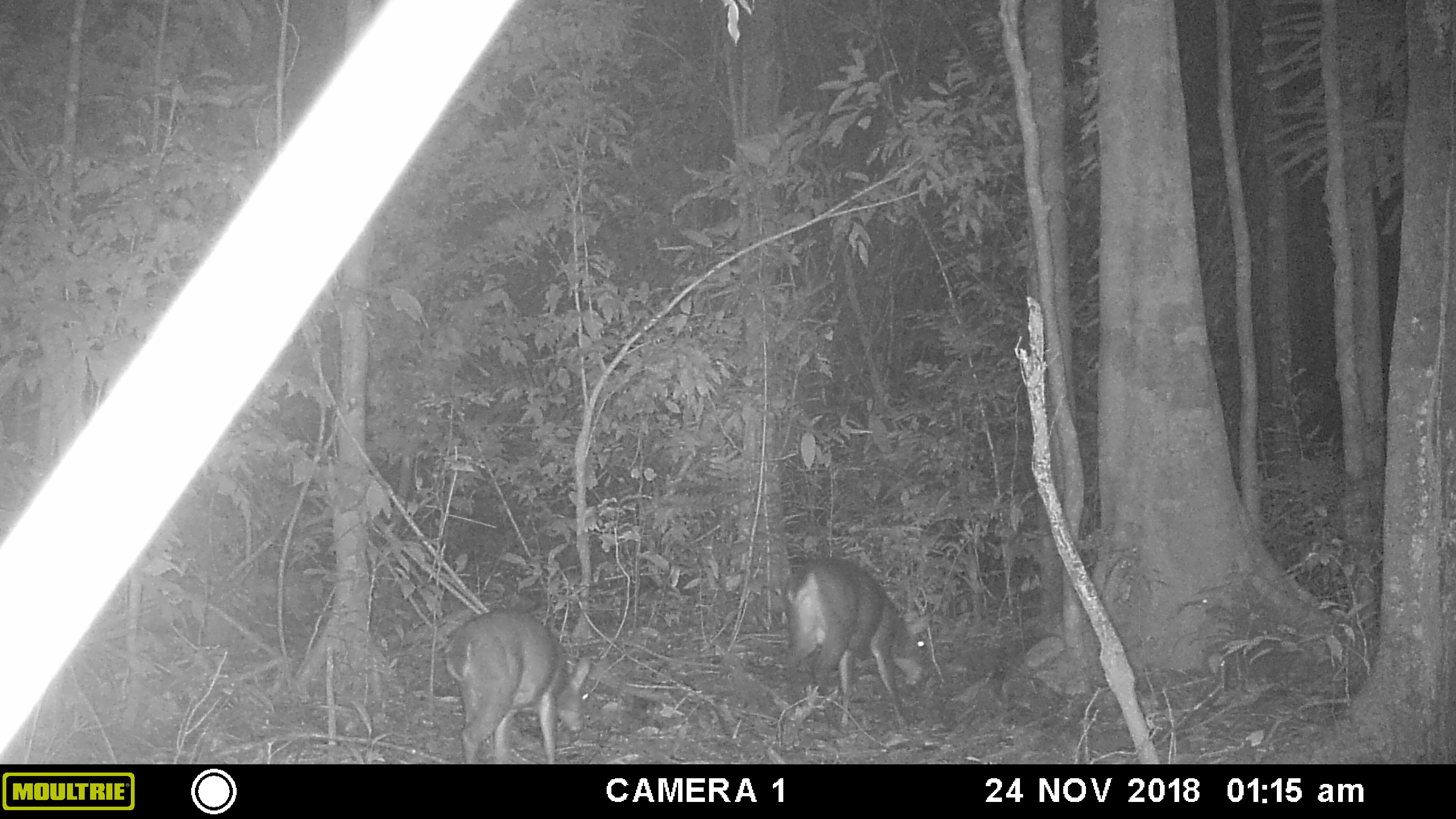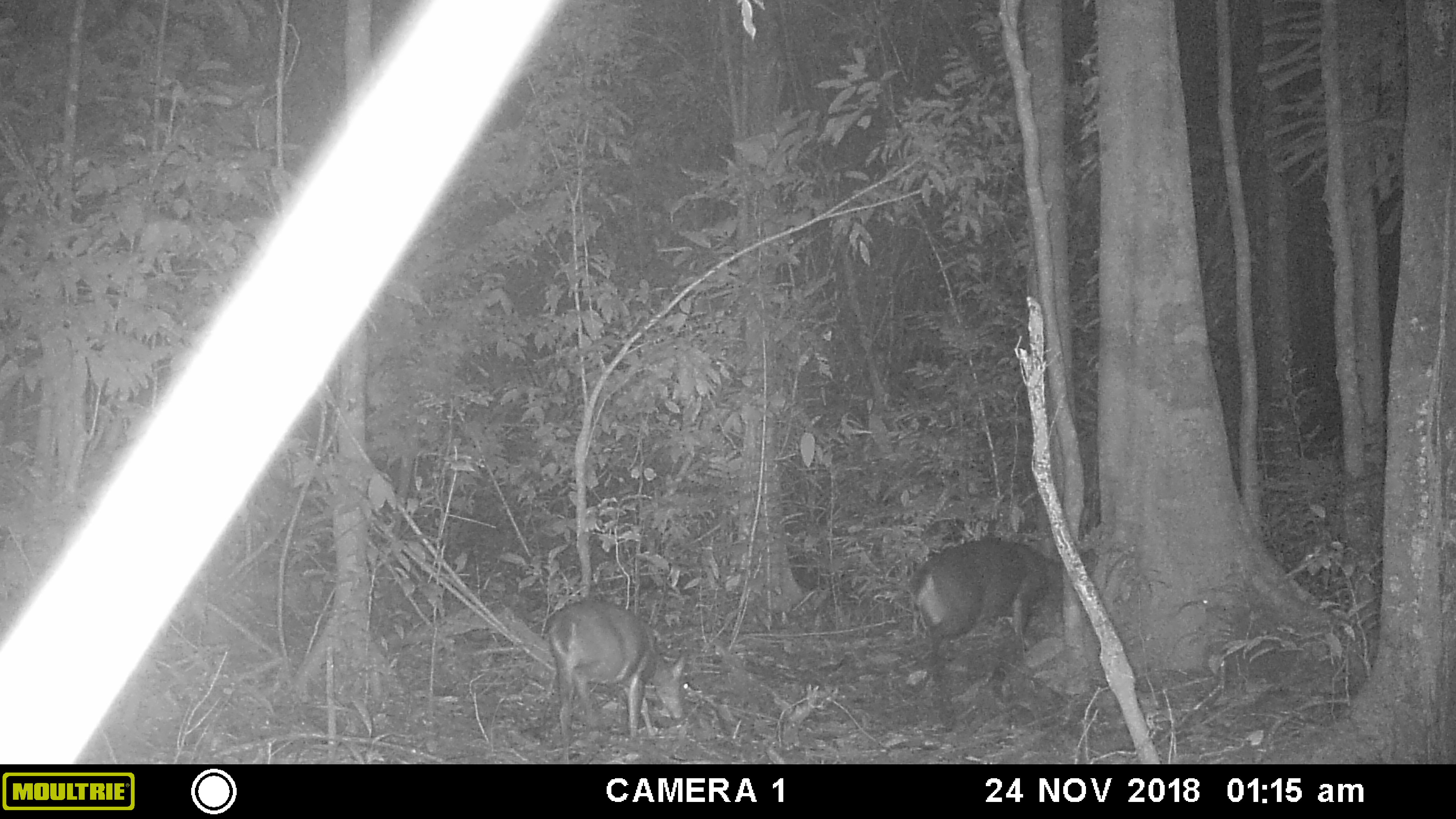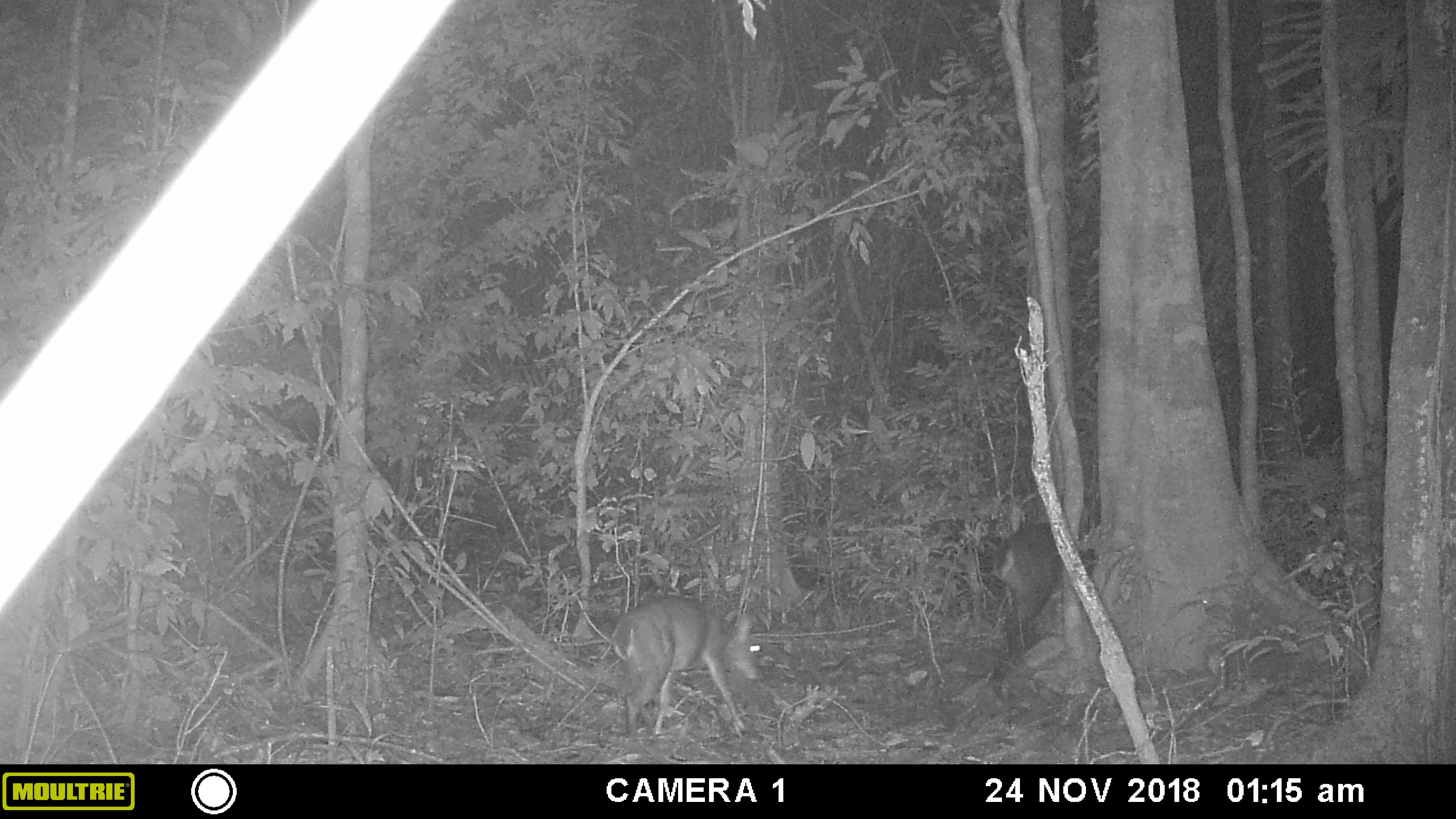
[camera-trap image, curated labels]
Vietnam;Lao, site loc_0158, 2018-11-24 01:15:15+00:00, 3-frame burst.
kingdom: Animalia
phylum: Chordata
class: Mammalia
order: Artiodactyla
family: Cervidae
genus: Muntiacus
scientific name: Muntiacus vuquangensis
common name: large-antlered muntjac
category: large antlered muntjac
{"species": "large antlered muntjac (large-antlered muntjac) (Muntiacus vuquangensis)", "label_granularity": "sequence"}